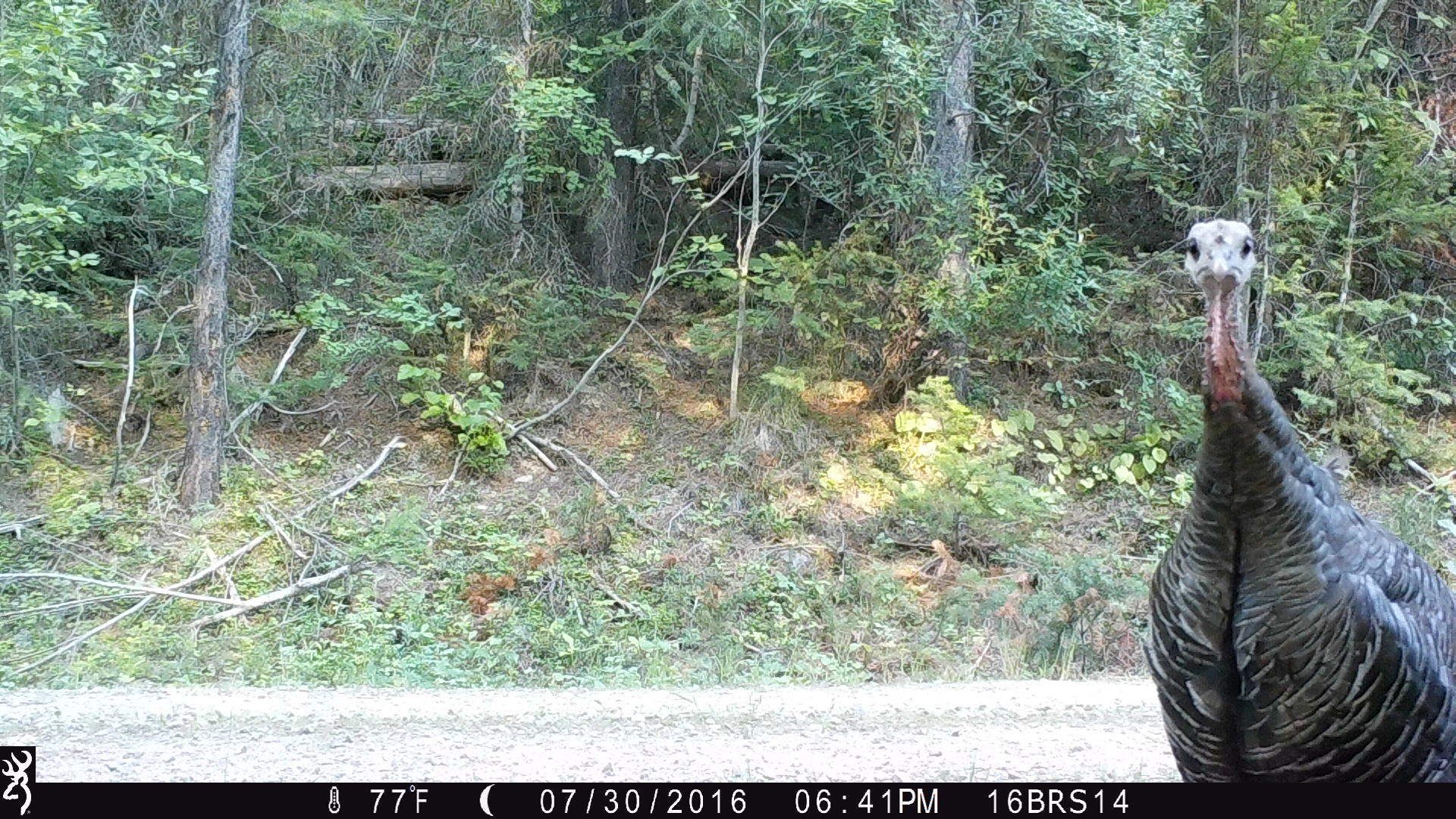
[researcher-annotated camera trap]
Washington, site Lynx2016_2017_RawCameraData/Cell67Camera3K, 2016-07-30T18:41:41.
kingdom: Animalia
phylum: Chordata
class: Aves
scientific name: Aves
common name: birds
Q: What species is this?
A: Aves (birds).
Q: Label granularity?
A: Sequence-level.